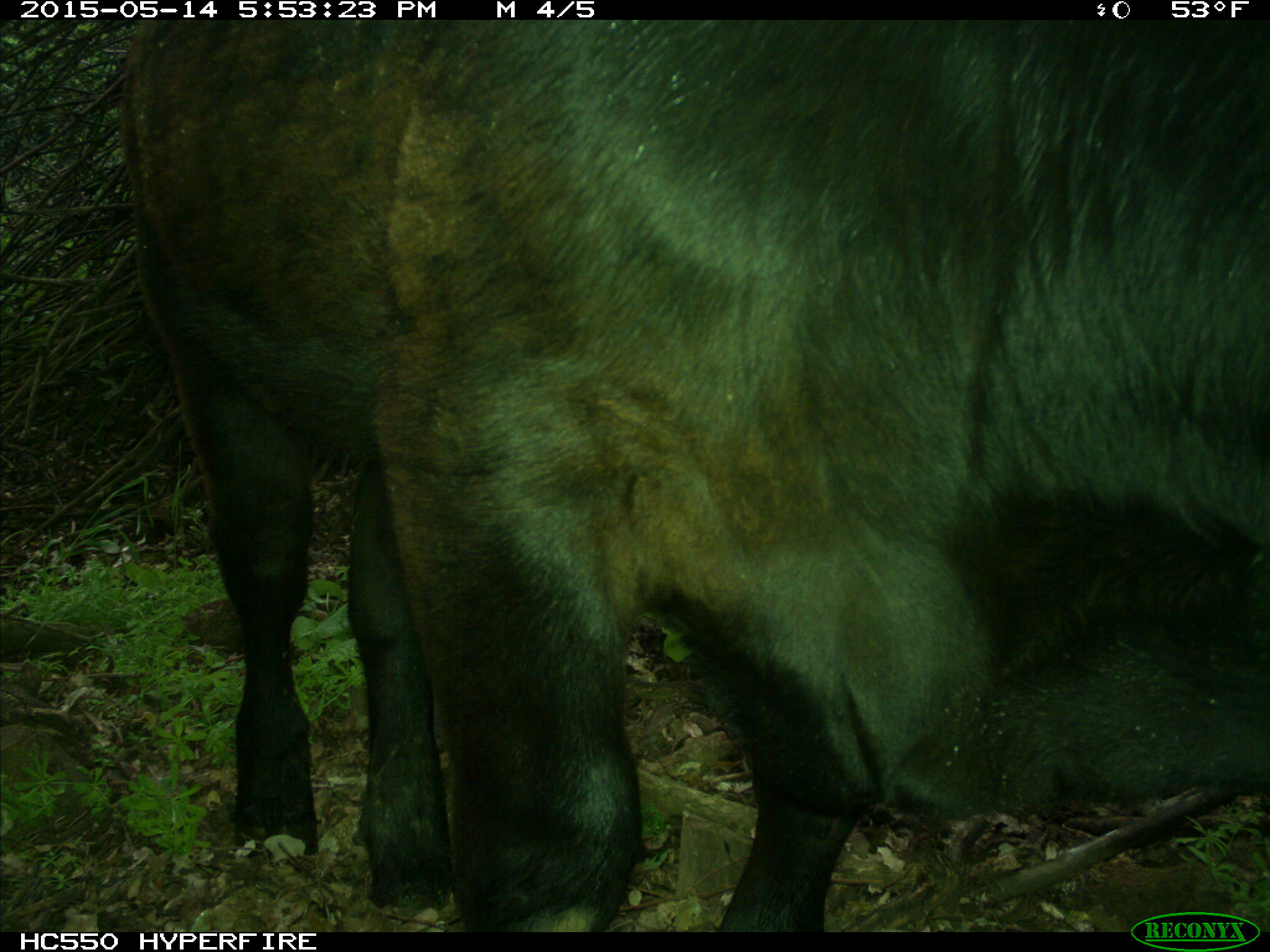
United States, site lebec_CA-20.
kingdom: Animalia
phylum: Chordata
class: Mammalia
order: Artiodactyla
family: Bovidae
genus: Bos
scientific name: Bos taurus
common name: domestic cow